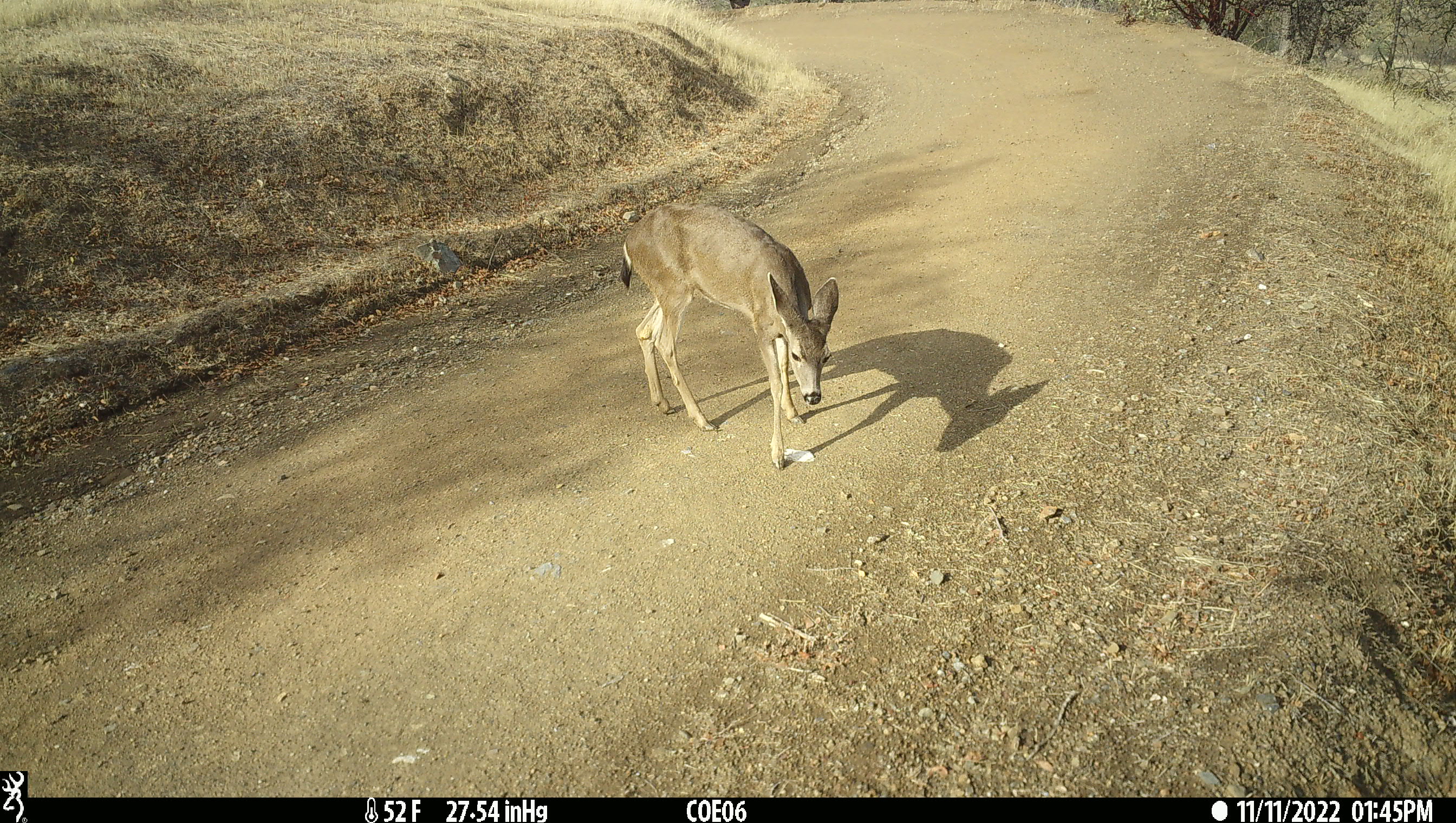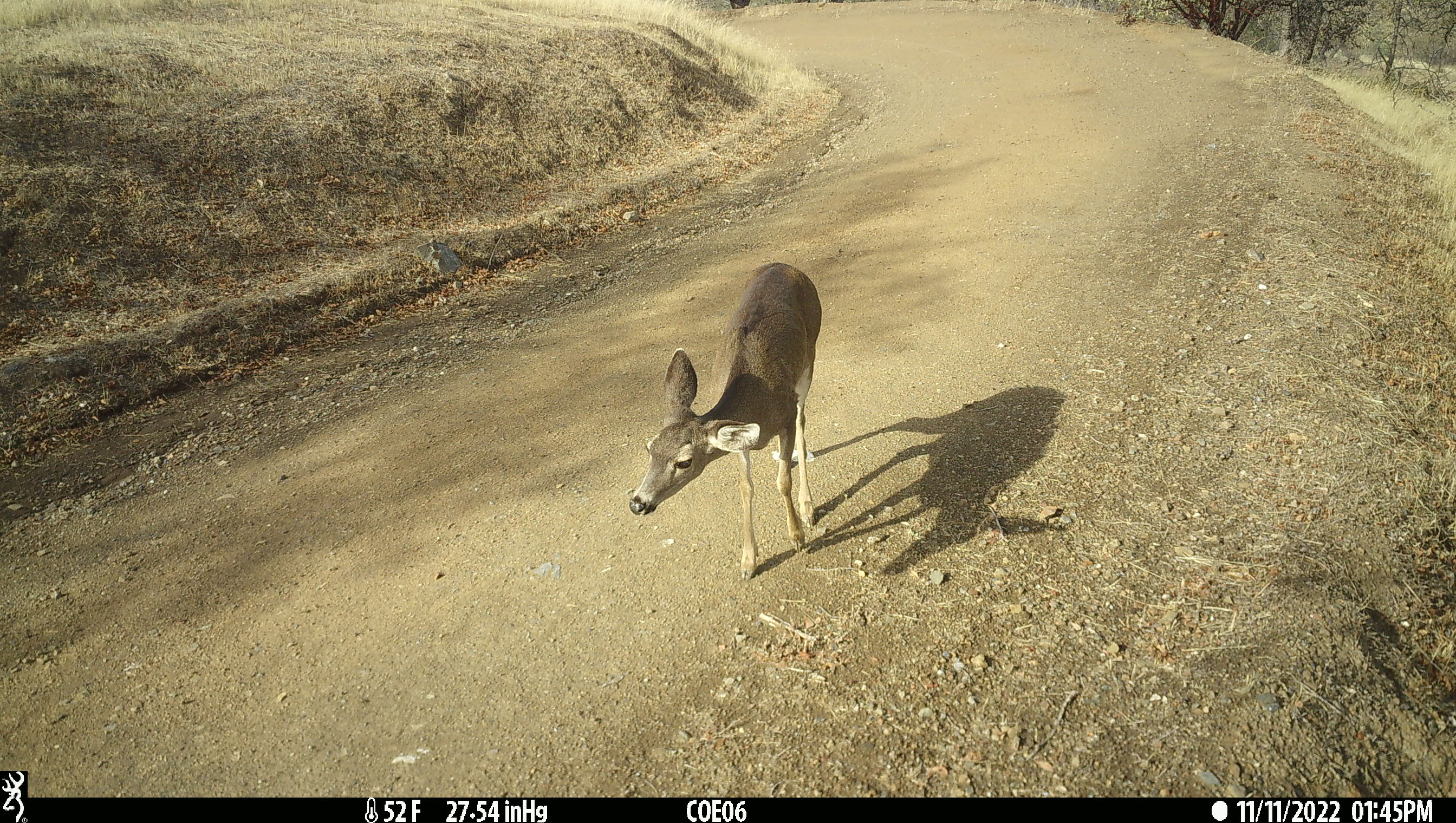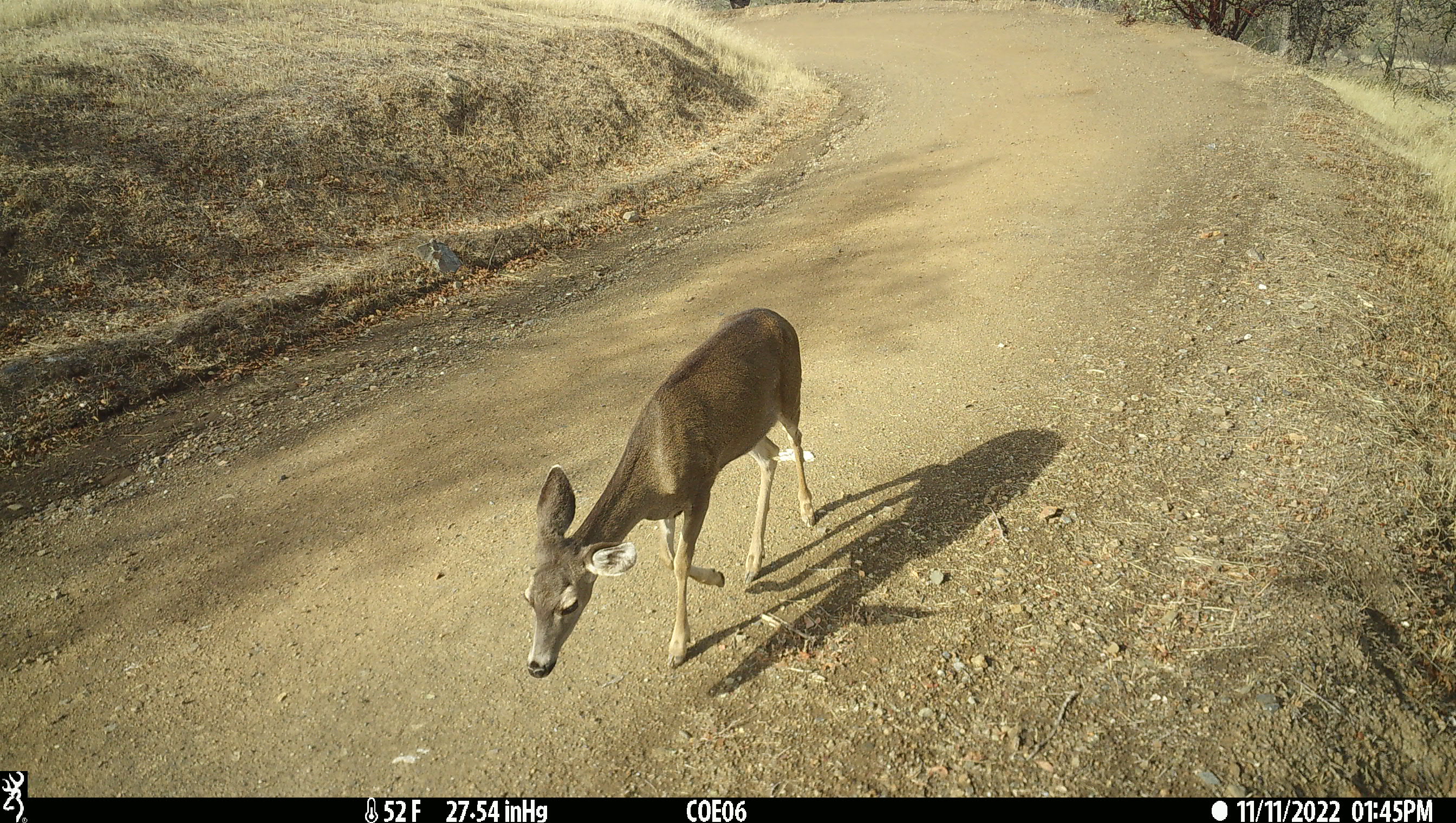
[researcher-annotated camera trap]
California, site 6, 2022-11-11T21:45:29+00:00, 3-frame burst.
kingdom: Animalia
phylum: Chordata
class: Mammalia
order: Artiodactyla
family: Cervidae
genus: Odocoileus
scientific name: Odocoileus hemionus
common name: mule deer